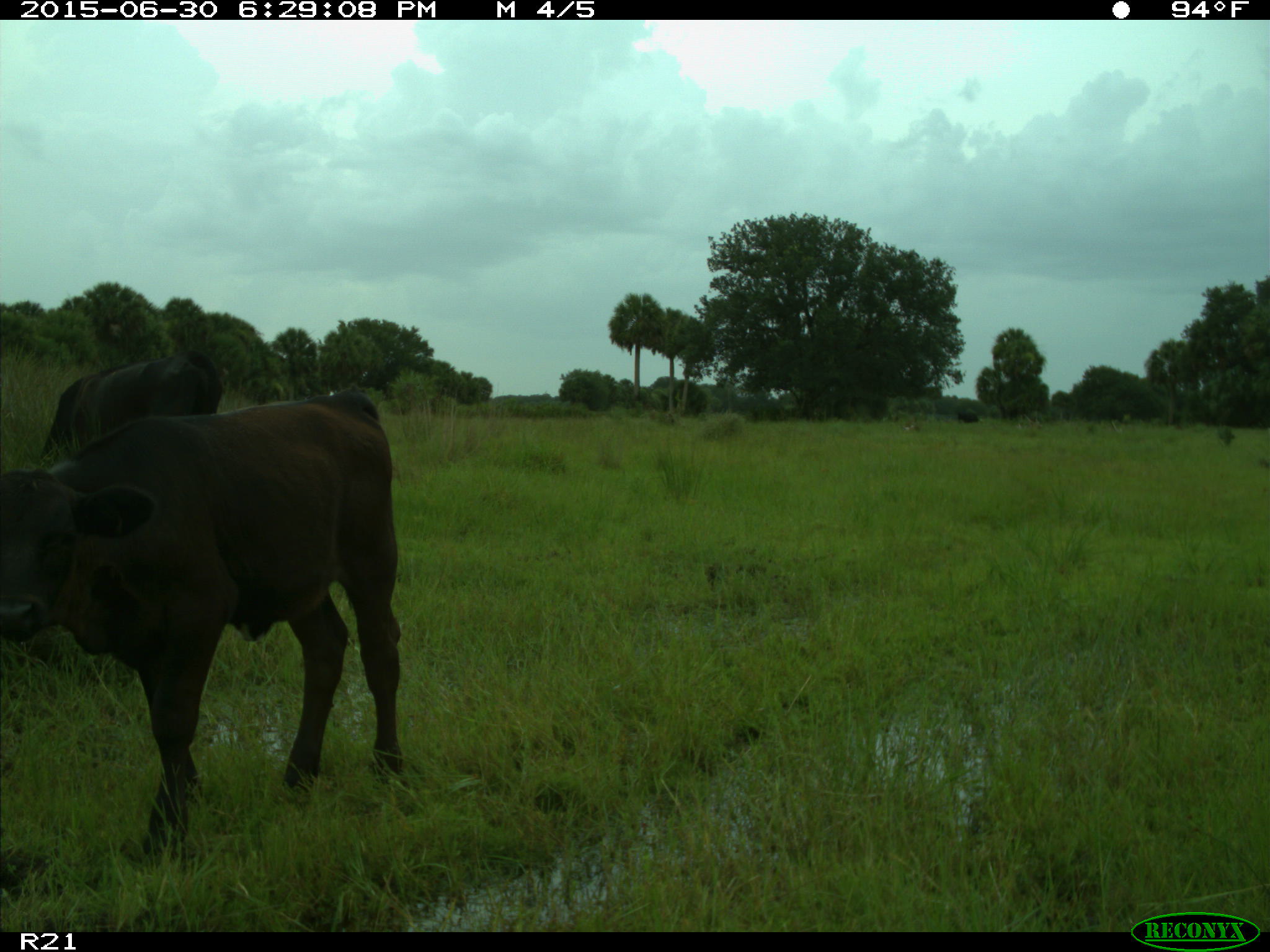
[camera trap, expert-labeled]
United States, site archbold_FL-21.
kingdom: Animalia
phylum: Chordata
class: Mammalia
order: Artiodactyla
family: Bovidae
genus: Bos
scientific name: Bos taurus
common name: domestic cow